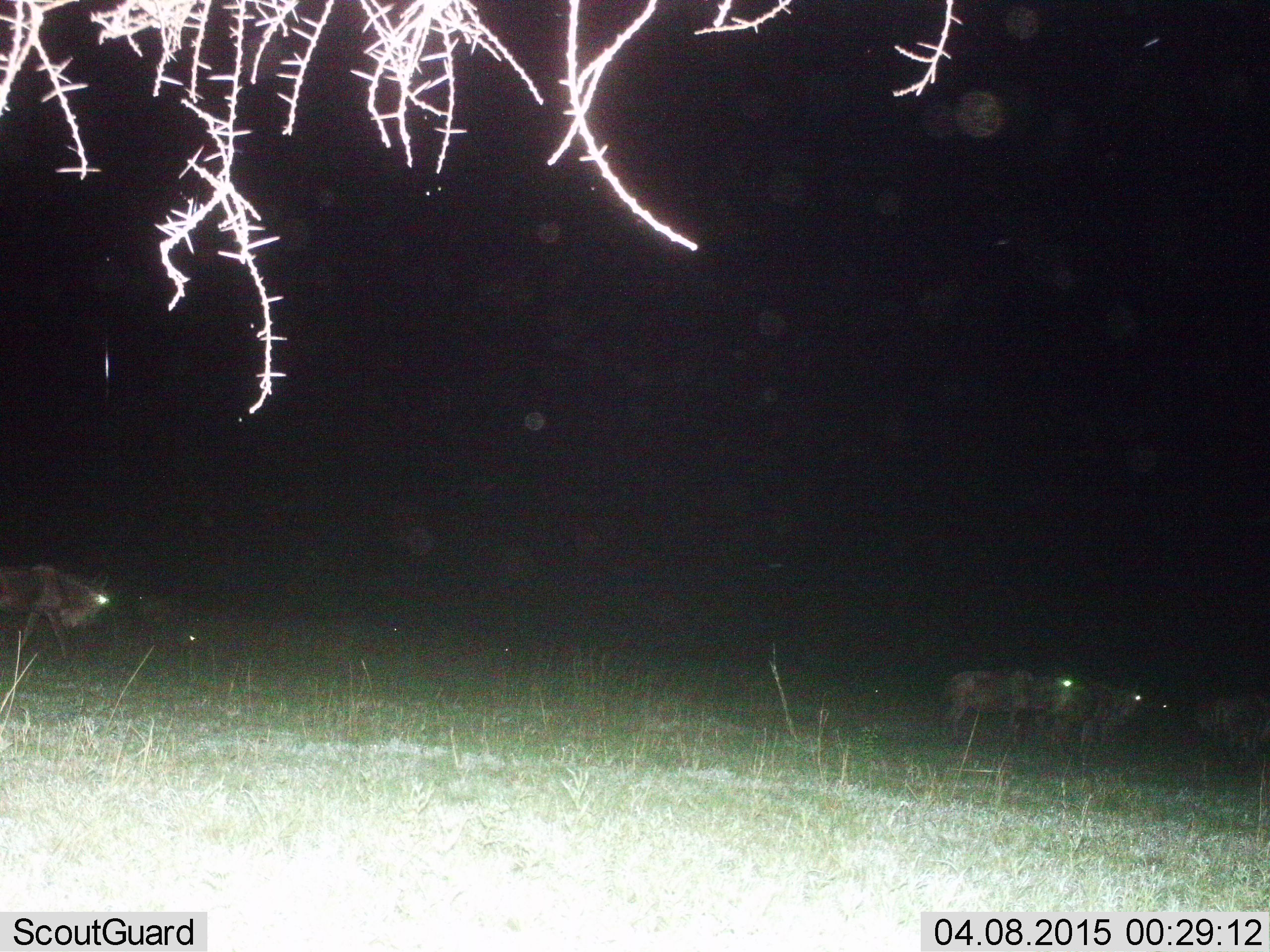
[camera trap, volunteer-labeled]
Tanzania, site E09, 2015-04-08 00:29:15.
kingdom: Animalia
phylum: Chordata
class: Mammalia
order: Artiodactyla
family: Bovidae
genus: Connochaetes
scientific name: Connochaetes taurinus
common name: blue wildebeest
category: wildebeest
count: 4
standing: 20%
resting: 0%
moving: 100%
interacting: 0%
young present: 0%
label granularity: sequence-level